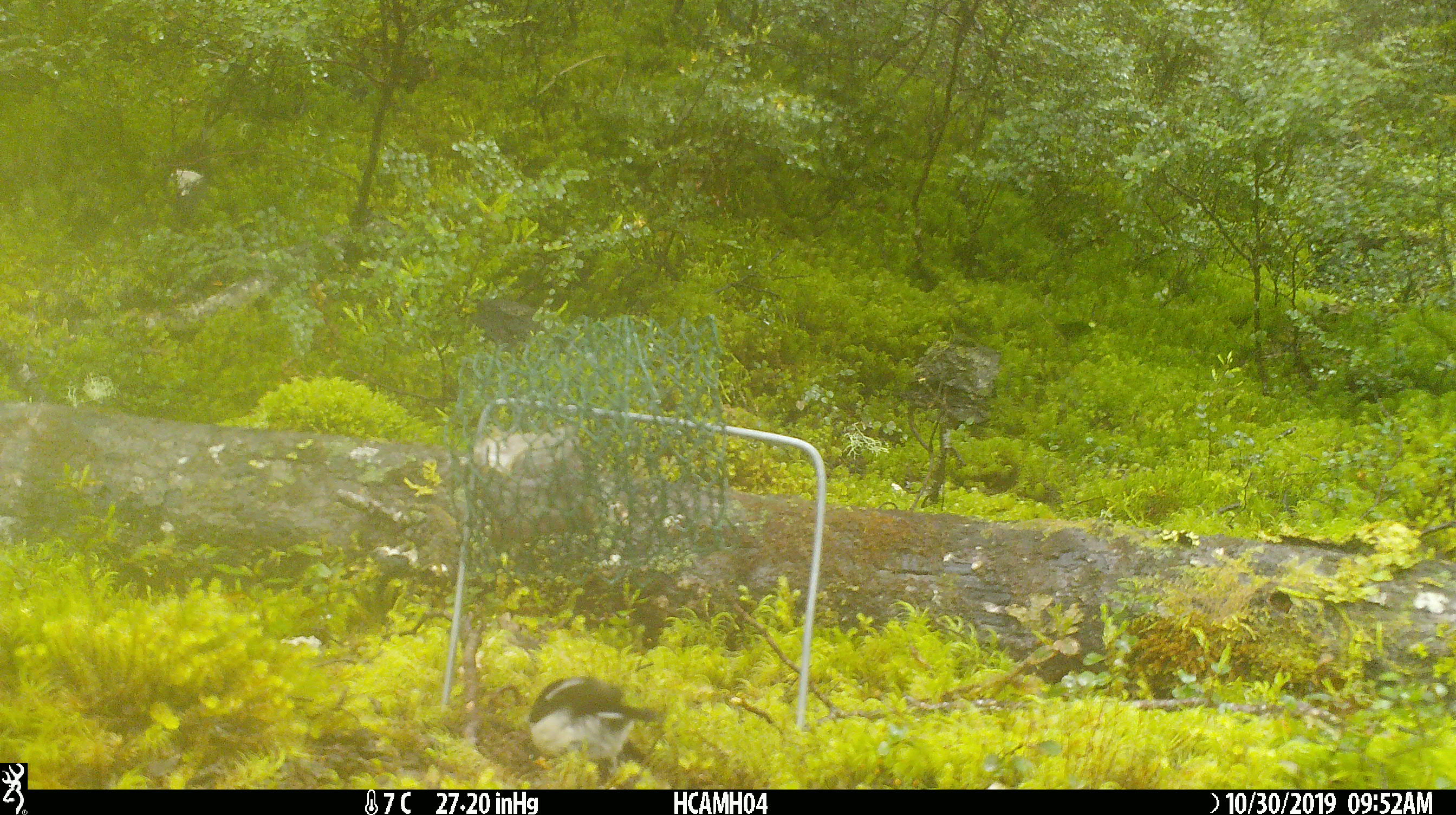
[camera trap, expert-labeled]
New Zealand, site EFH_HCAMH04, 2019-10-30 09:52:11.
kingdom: Animalia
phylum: Chordata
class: Aves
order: Passeriformes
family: Petroicidae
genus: Petroica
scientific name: Petroica macrocephala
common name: tomtit